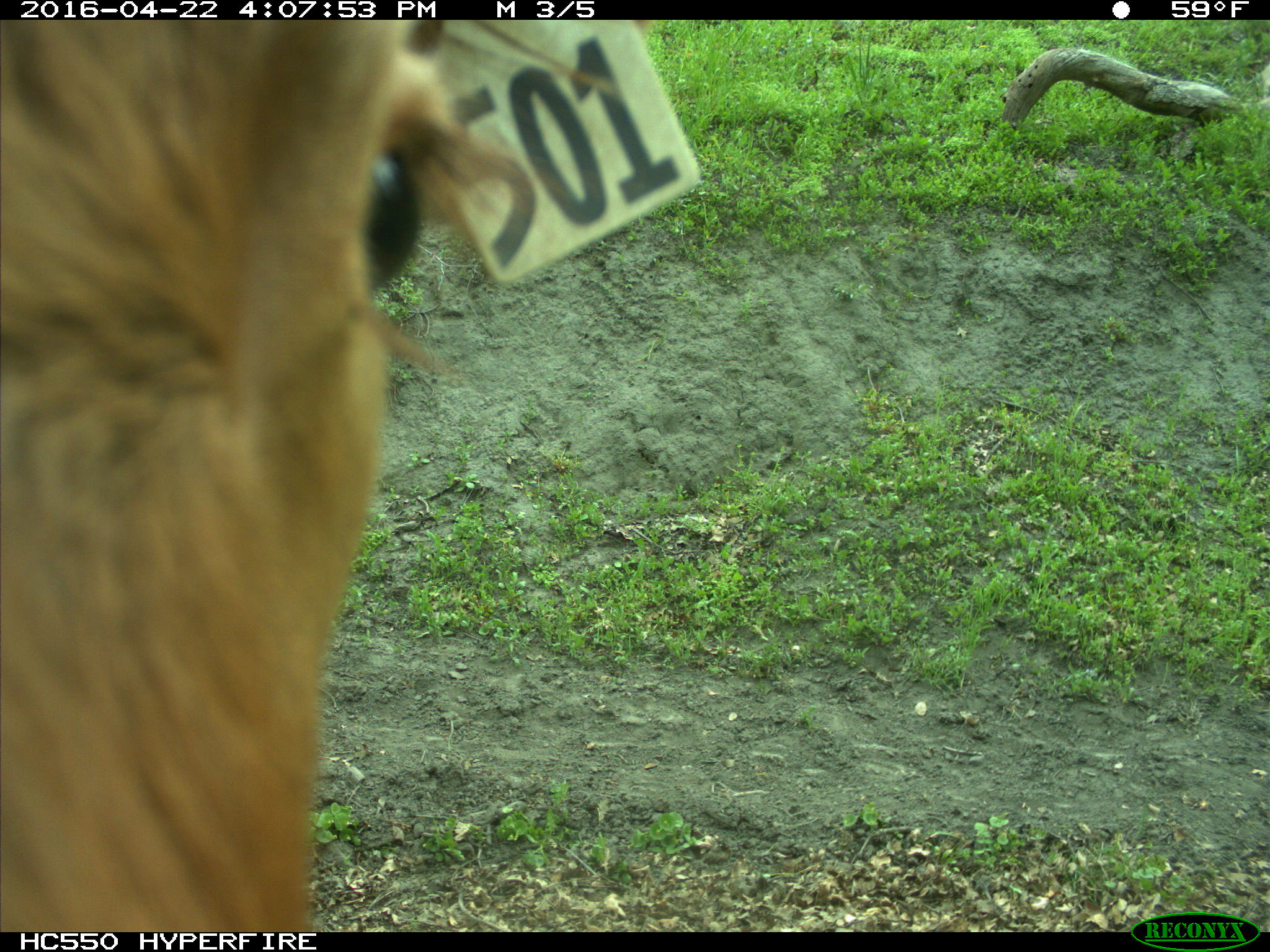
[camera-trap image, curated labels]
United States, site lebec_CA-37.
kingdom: Animalia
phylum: Chordata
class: Mammalia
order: Artiodactyla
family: Bovidae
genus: Bos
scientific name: Bos taurus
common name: domestic cow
Bos taurus (domestic cow).